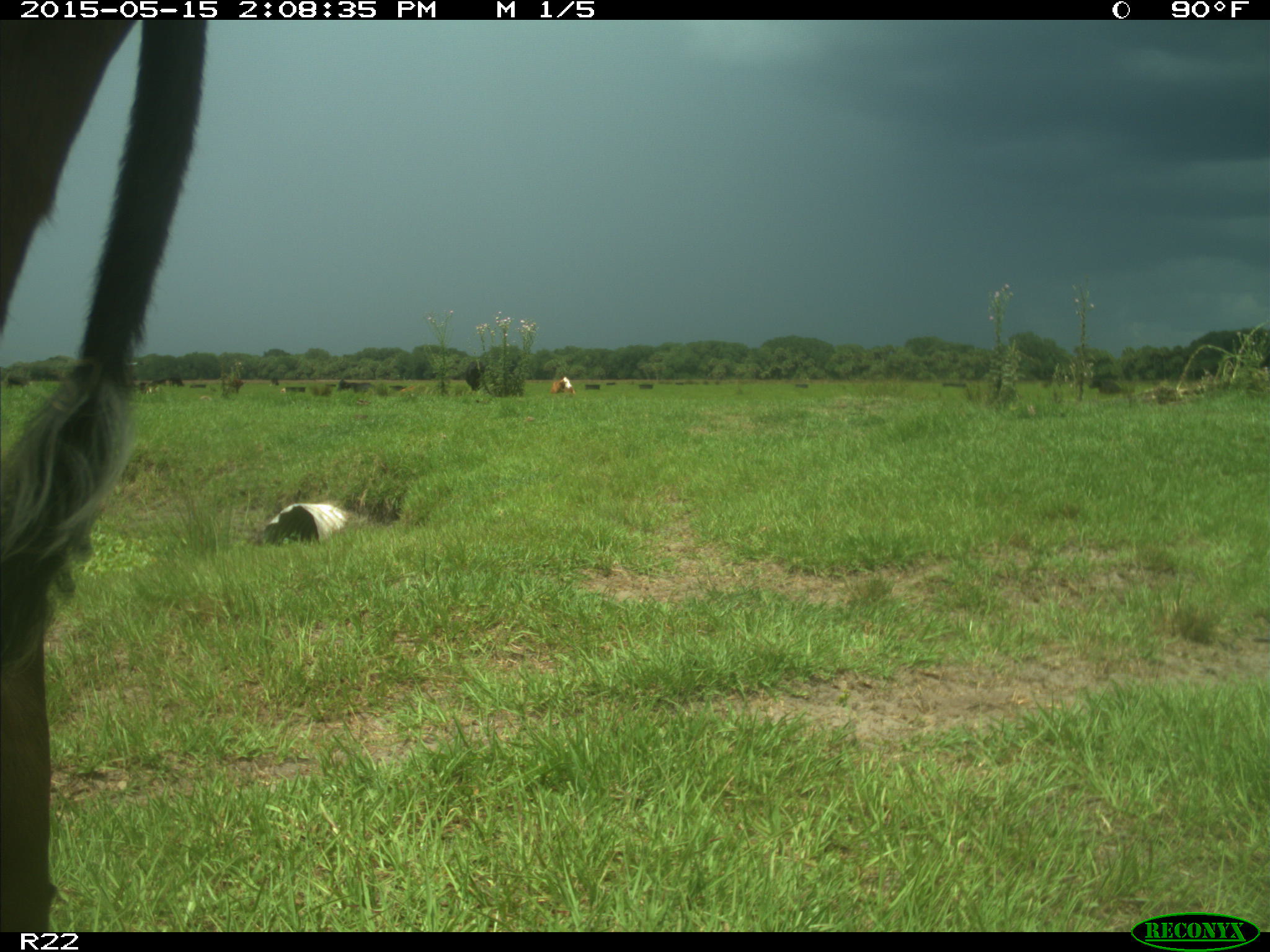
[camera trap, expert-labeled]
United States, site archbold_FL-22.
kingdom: Animalia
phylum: Chordata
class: Mammalia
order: Artiodactyla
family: Bovidae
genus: Bos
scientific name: Bos taurus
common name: domestic cow